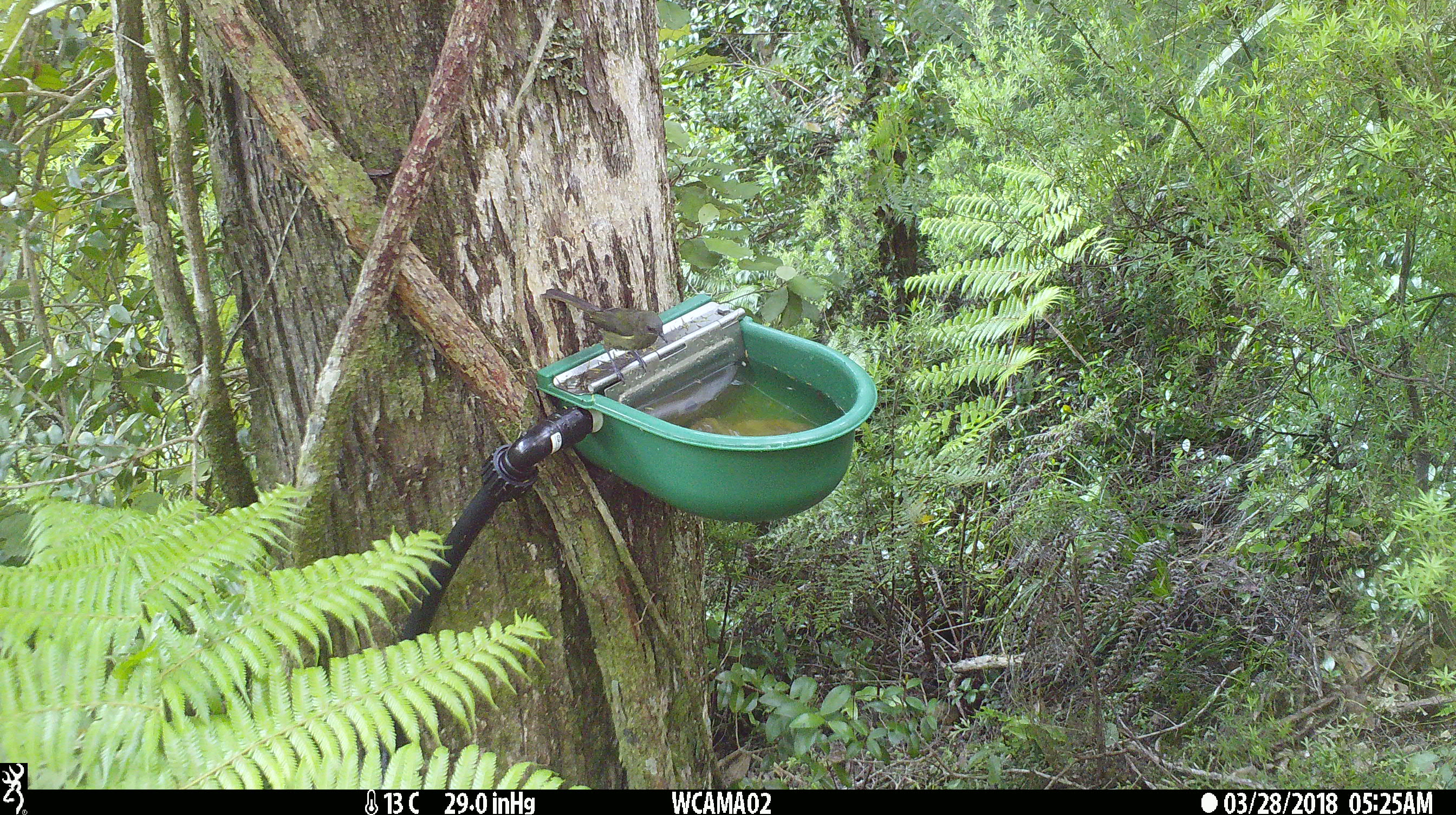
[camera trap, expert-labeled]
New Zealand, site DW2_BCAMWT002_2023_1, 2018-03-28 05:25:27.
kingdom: Animalia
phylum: Chordata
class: Aves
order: Passeriformes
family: Meliphagidae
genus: Anthornis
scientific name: Anthornis melanura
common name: new zealand bellbird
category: bellbird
Bellbird (new zealand bellbird) (Anthornis melanura).